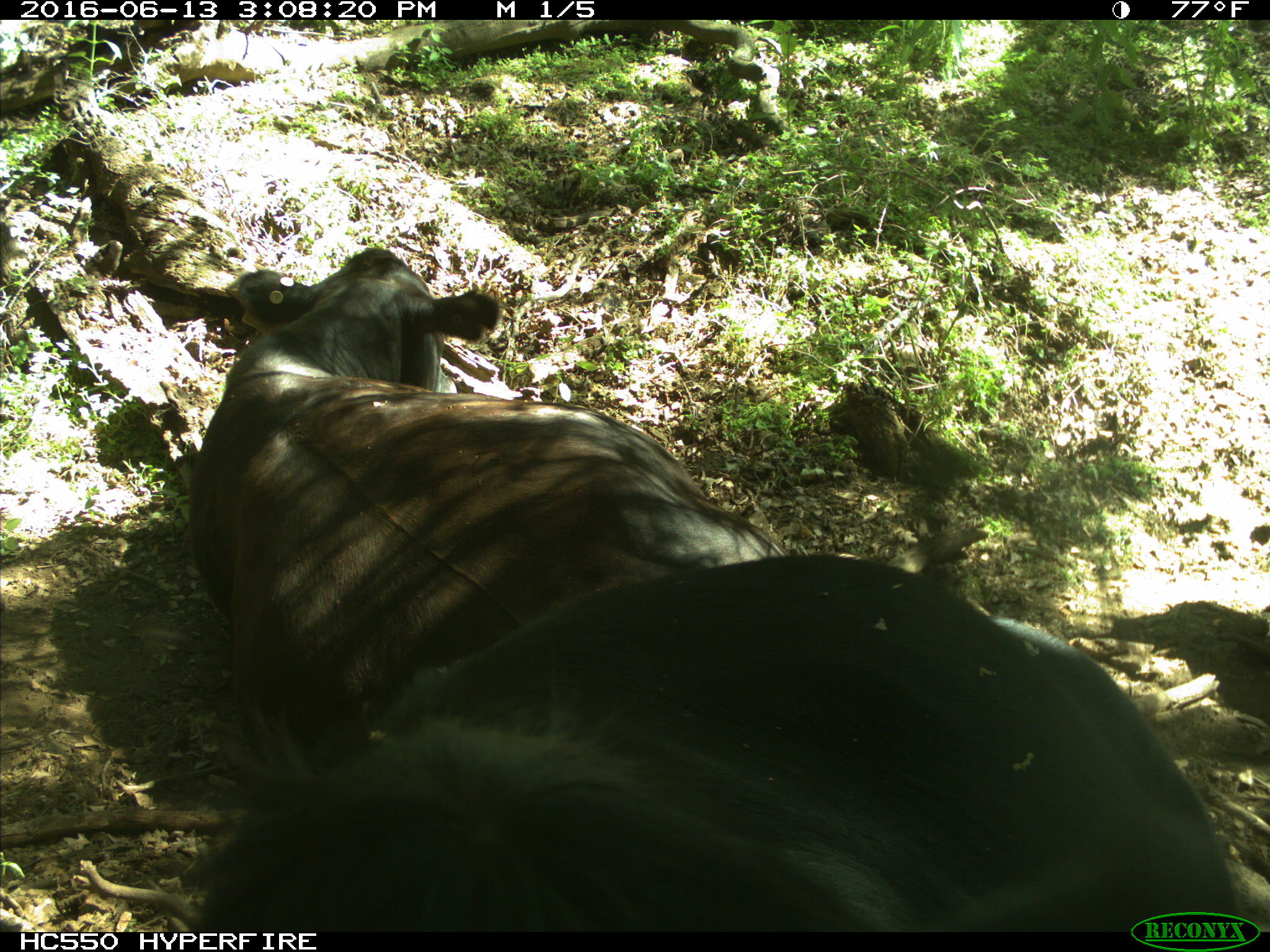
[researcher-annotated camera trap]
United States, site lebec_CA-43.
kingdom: Animalia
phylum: Chordata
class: Mammalia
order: Artiodactyla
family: Bovidae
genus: Bos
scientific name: Bos taurus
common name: domestic cow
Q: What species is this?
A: Bos taurus (domestic cow).